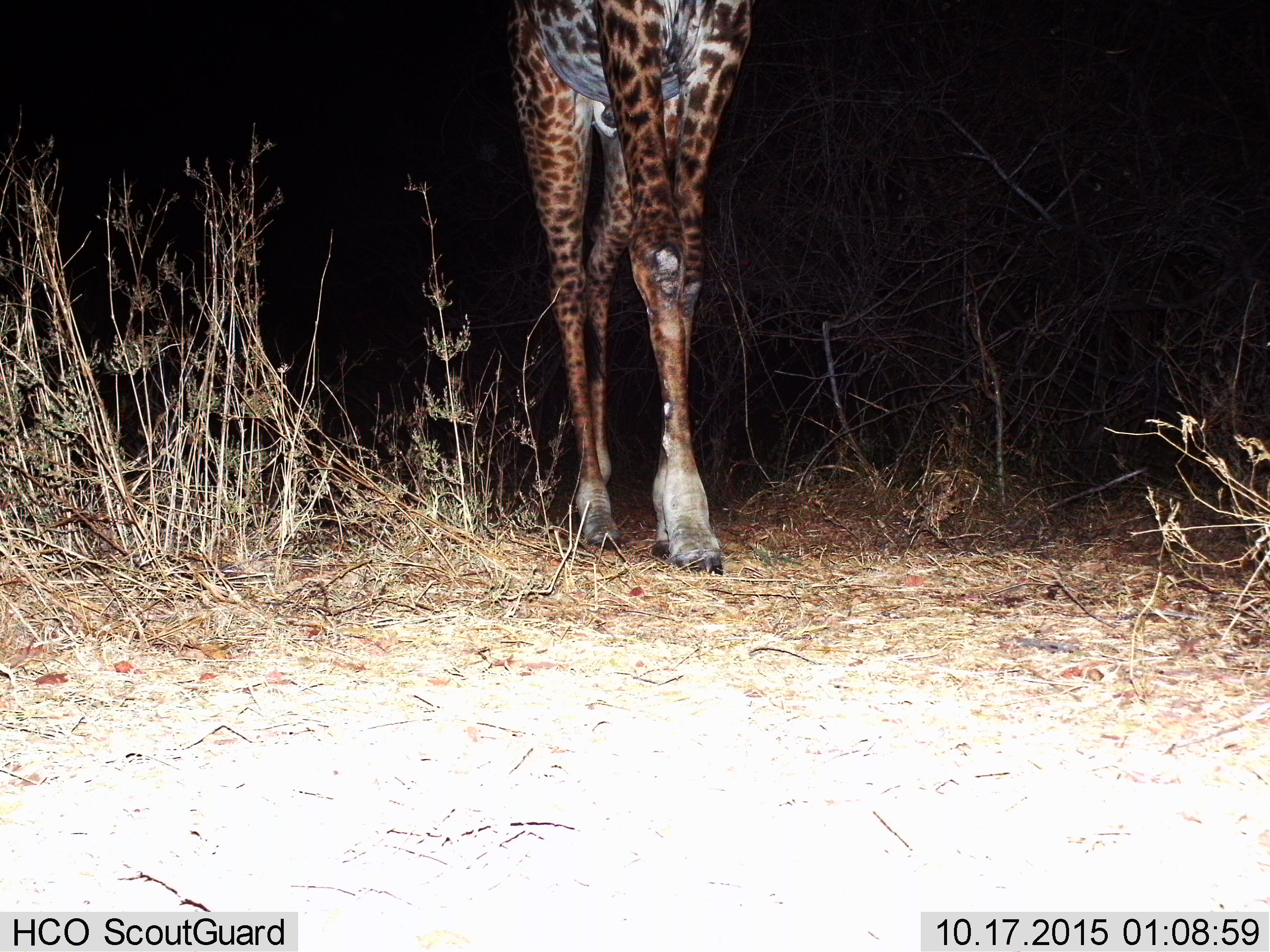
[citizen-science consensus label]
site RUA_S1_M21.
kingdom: Animalia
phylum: Chordata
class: Mammalia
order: Artiodactyla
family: Giraffidae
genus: Giraffa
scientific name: Giraffa camelopardalis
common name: giraffe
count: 1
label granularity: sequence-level